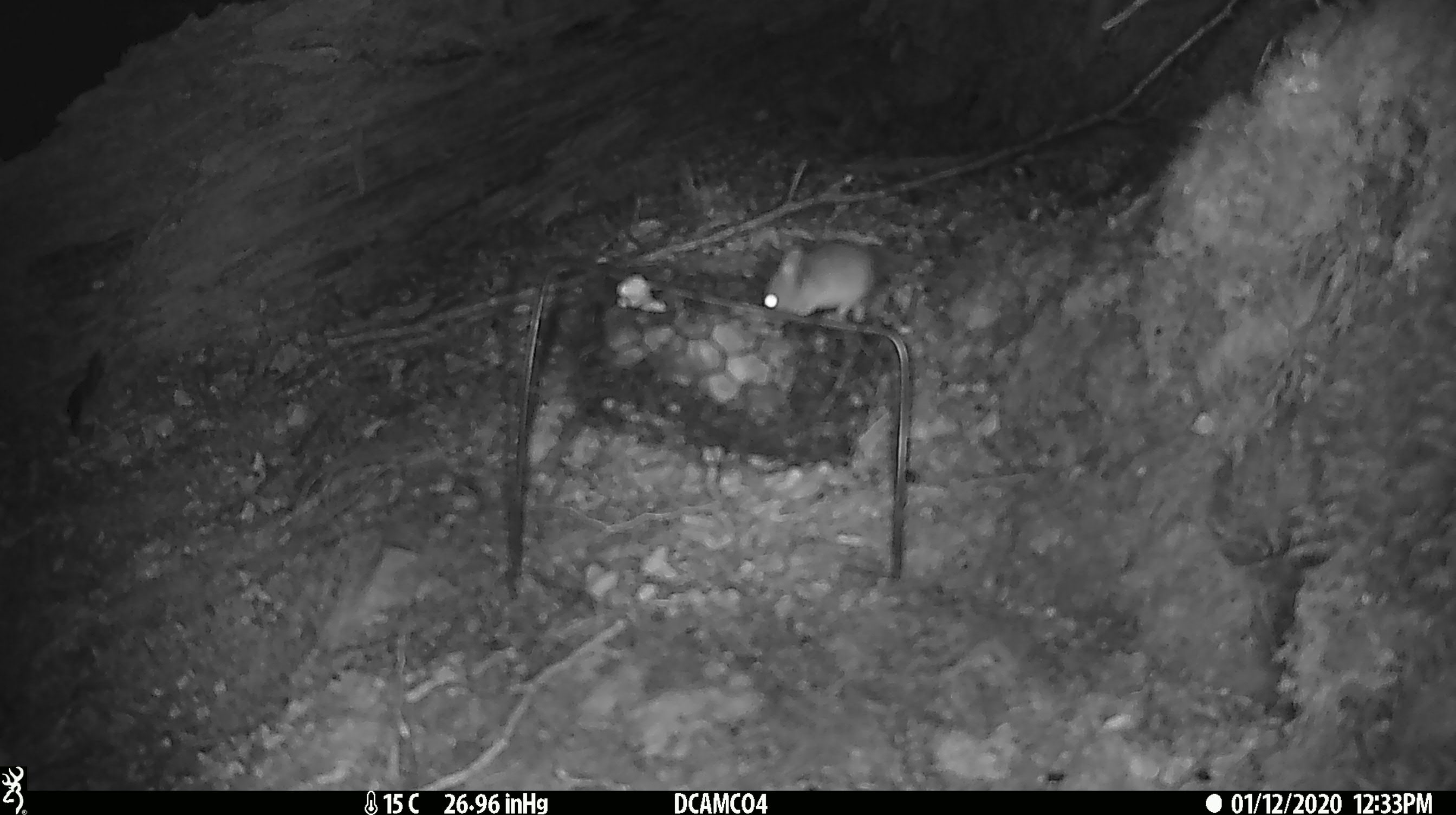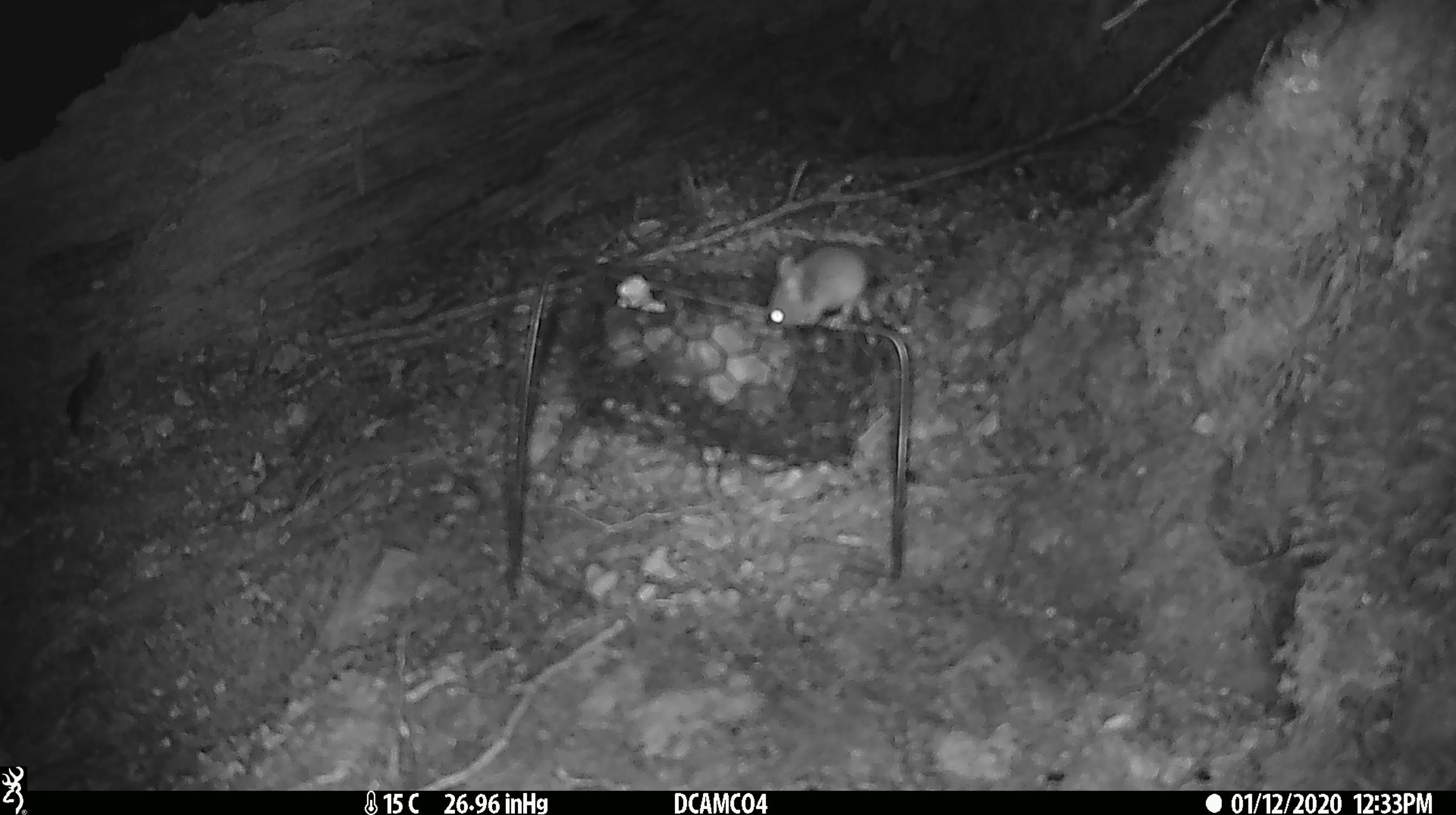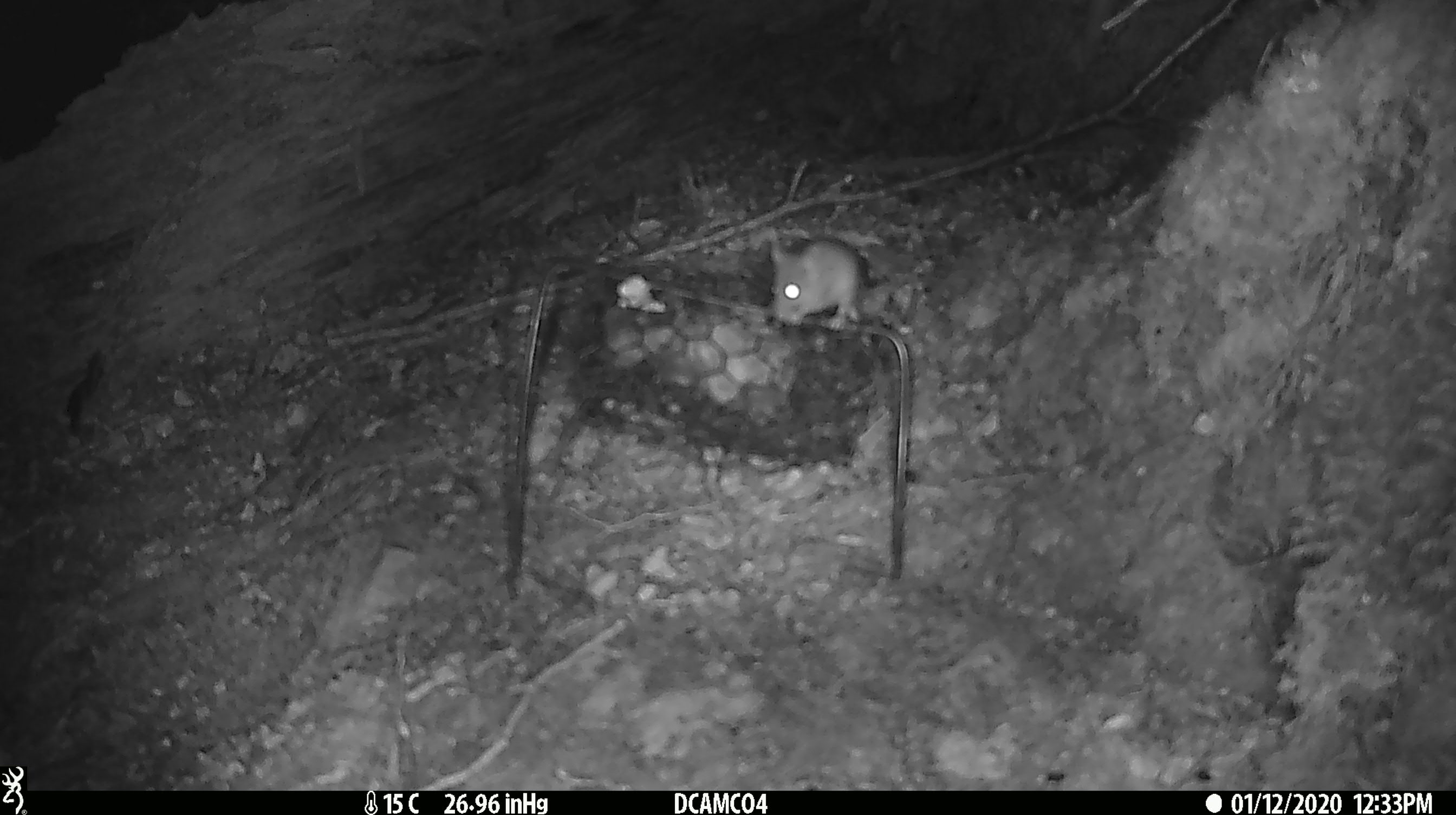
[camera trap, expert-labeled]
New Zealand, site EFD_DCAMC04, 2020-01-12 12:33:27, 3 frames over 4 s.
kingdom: Animalia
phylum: Chordata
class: Mammalia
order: Rodentia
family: Muridae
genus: Mus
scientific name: Mus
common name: mouse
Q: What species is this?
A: Mouse (Mus).